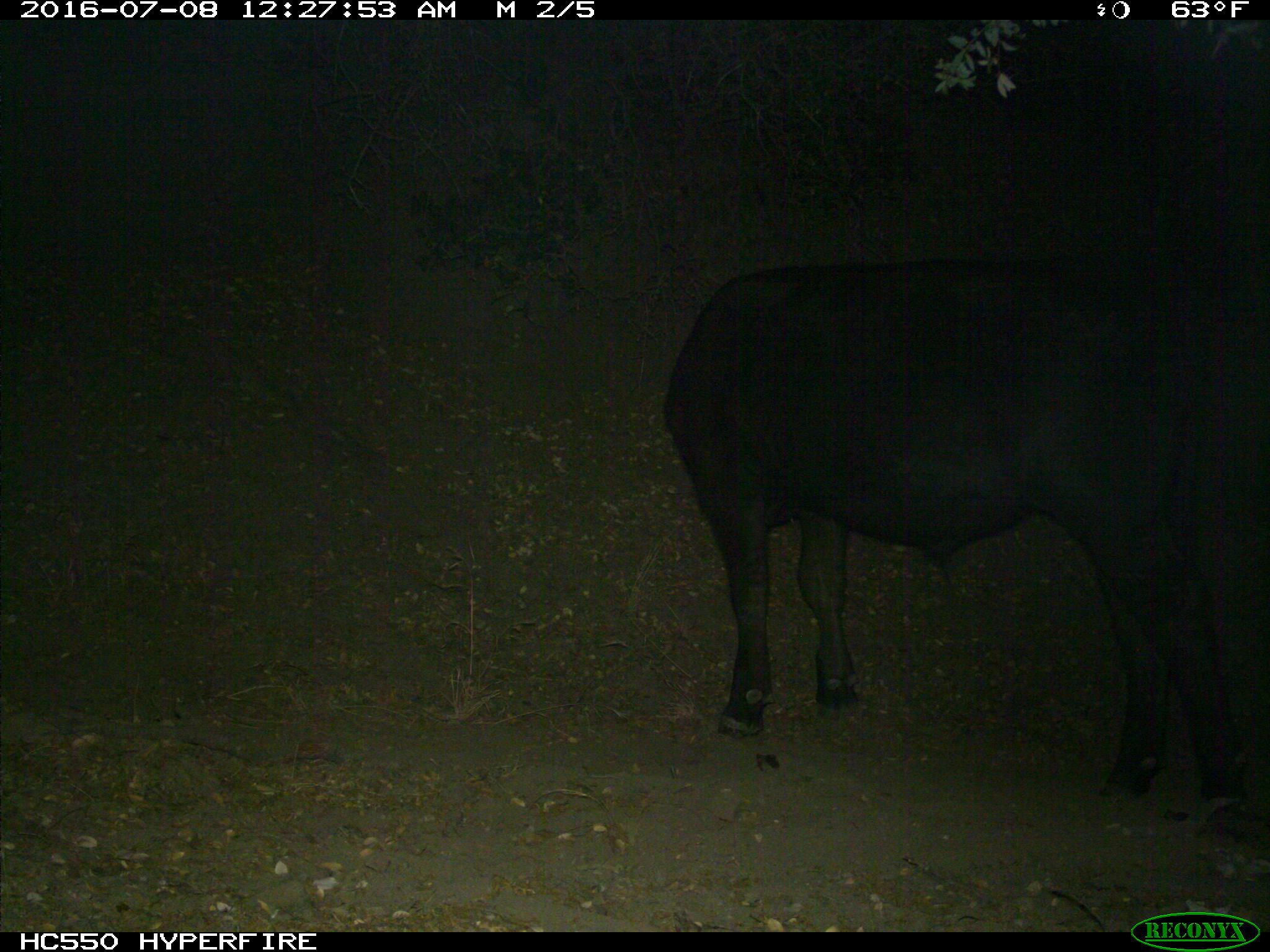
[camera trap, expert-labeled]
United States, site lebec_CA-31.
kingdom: Animalia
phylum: Chordata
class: Mammalia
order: Artiodactyla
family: Bovidae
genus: Bos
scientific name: Bos taurus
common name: domestic cow